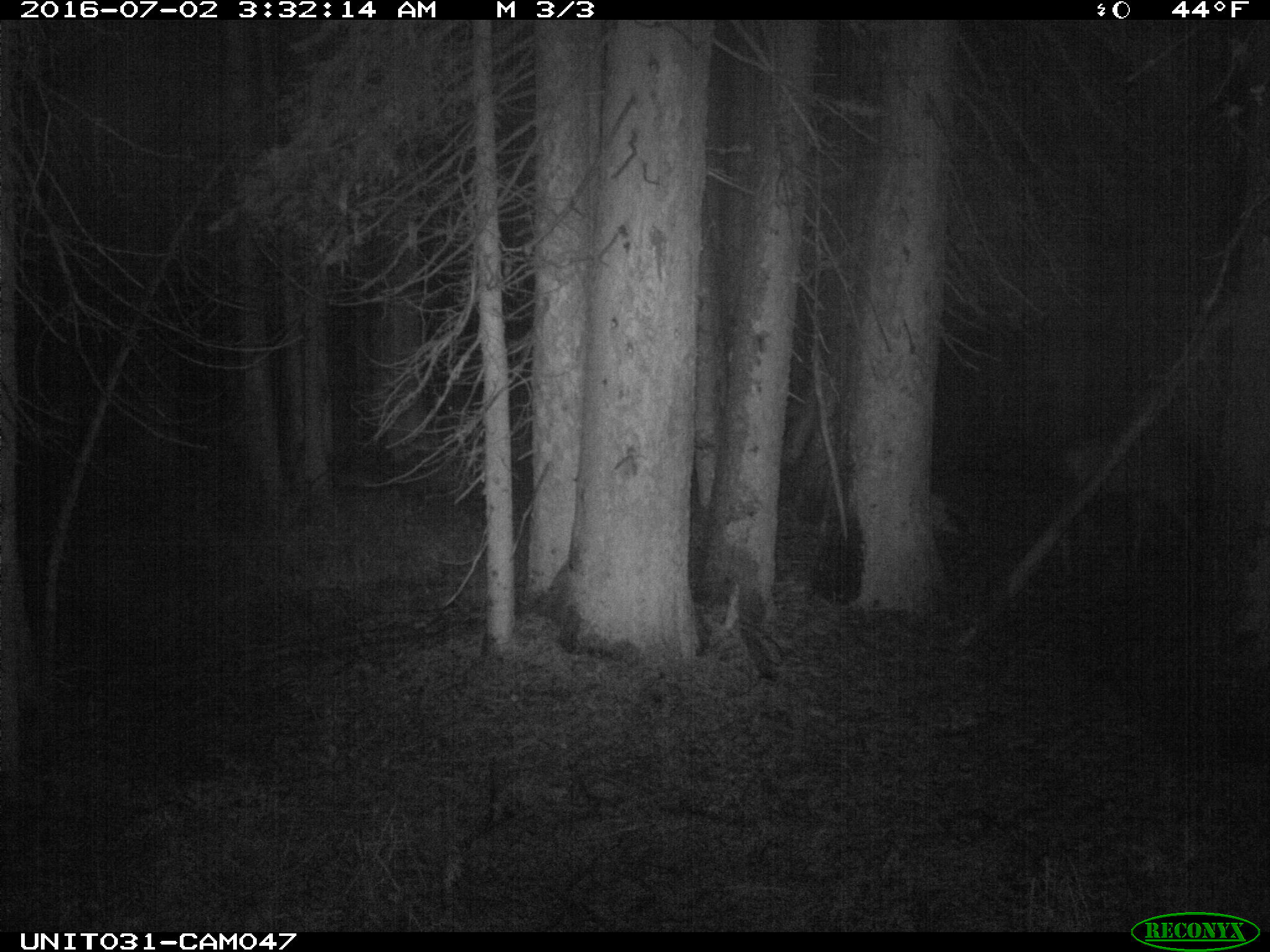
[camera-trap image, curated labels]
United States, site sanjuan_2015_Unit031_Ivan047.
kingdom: Animalia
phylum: Chordata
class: Mammalia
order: Artiodactyla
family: Cervidae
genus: Odocoileus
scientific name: Odocoileus hemionus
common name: mule deer